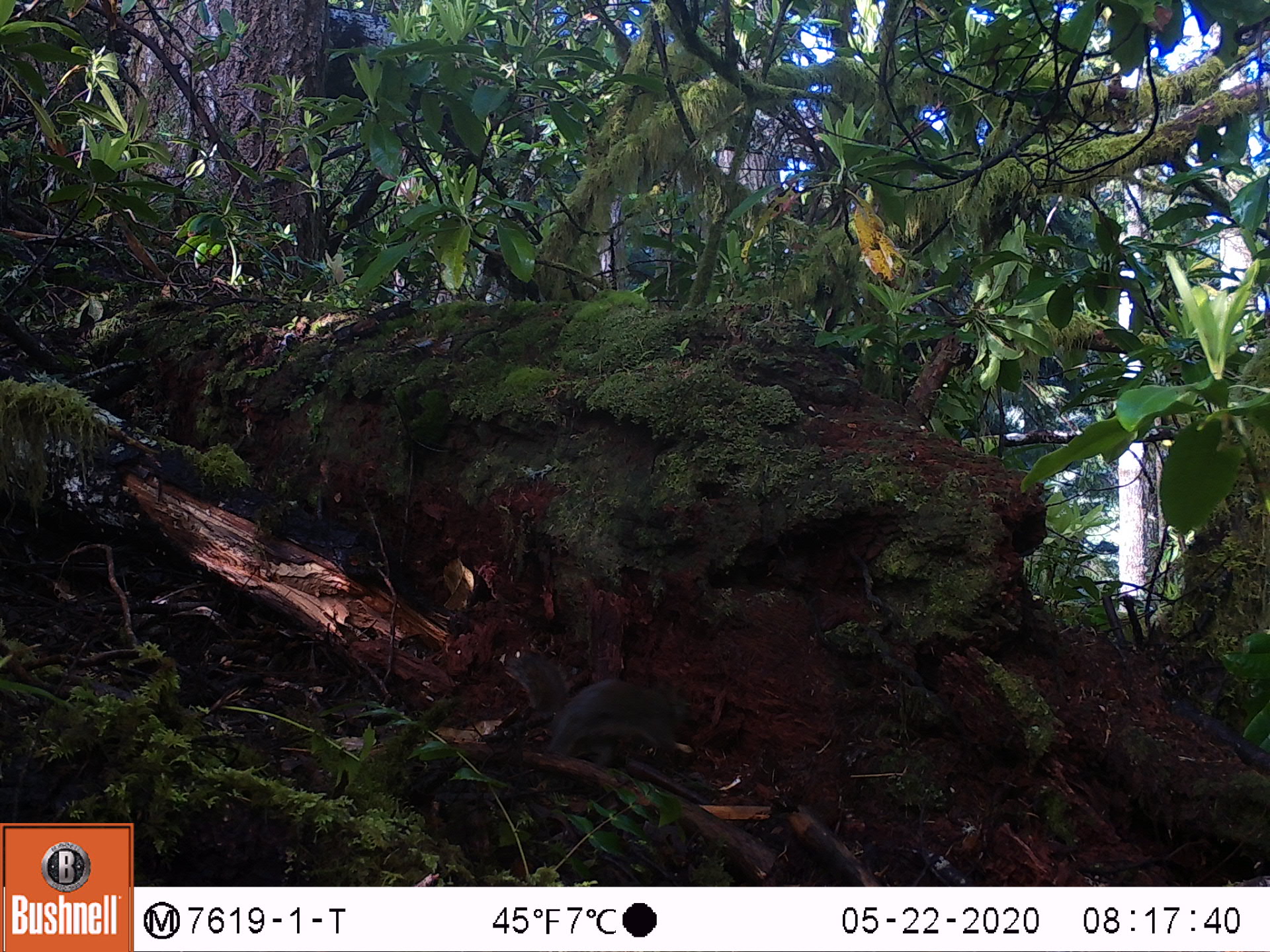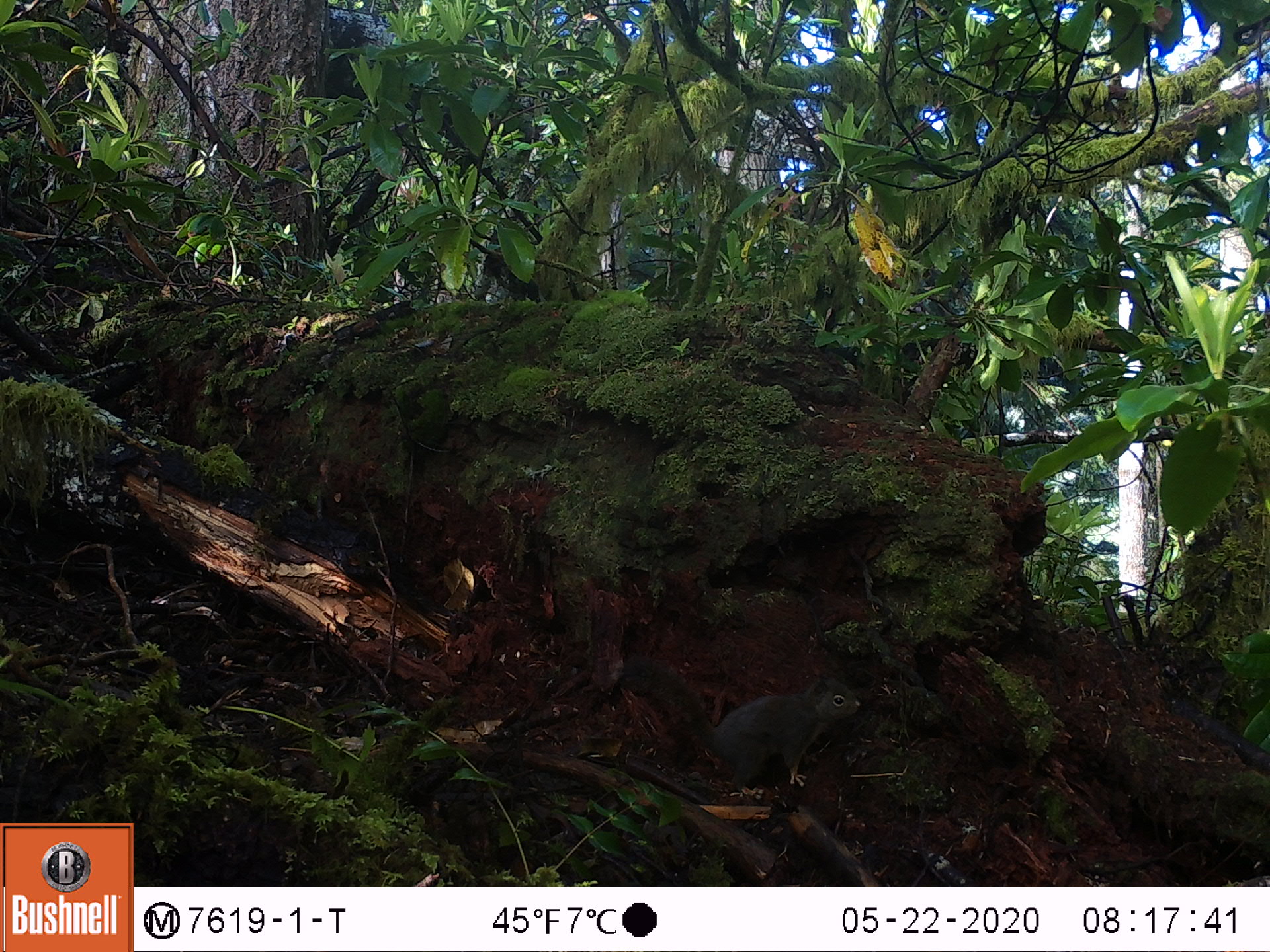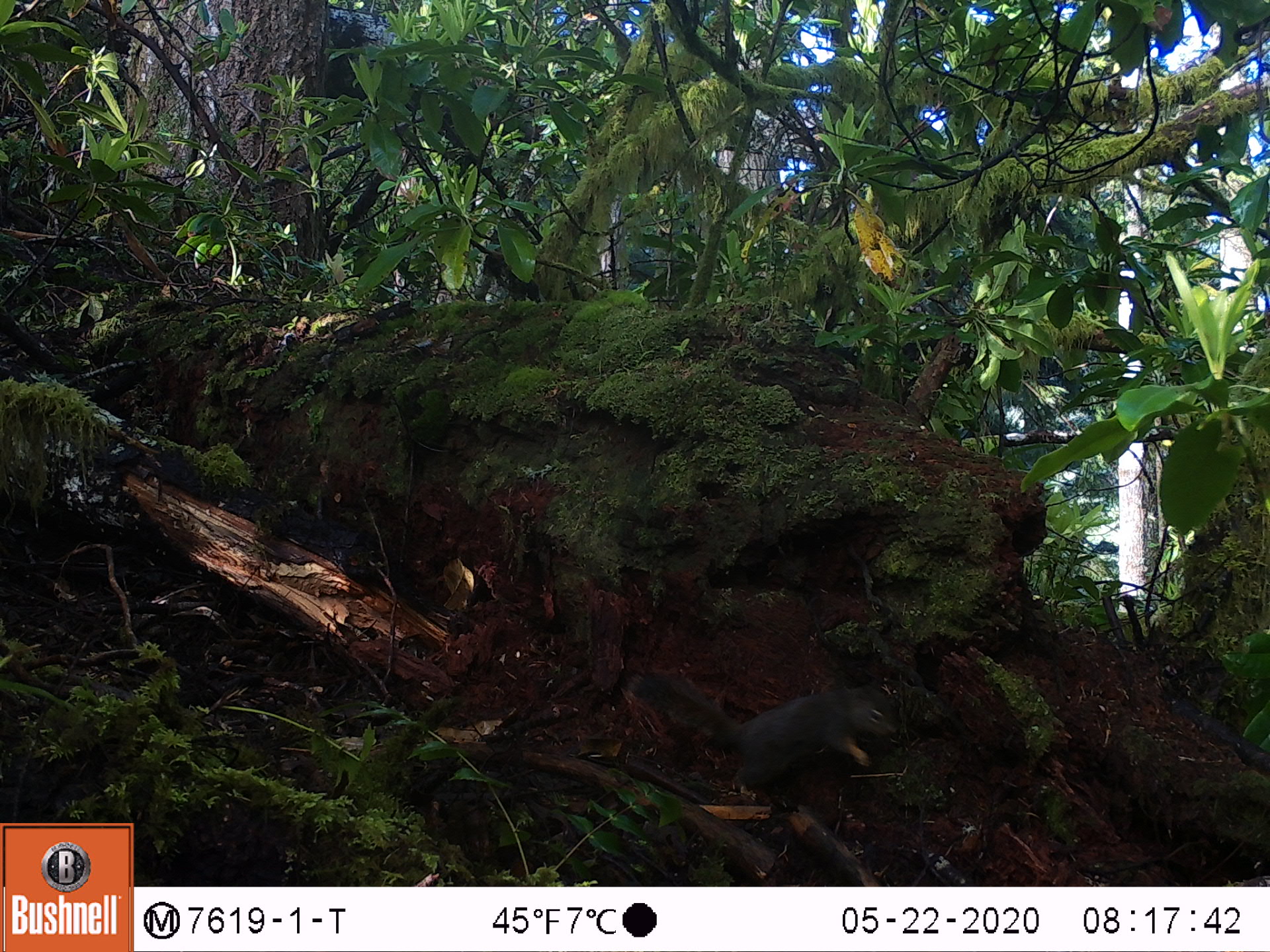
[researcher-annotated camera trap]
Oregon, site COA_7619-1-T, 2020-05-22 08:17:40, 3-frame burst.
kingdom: Animalia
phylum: Chordata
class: Mammalia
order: Rodentia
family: Sciuridae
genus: Tamiasciurus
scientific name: Tamiasciurus douglasii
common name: douglas squirrel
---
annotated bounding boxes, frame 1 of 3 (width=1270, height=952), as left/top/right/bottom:
douglas squirrel: 544/679/698/752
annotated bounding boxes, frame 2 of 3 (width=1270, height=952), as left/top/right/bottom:
douglas squirrel: 624/662/860/786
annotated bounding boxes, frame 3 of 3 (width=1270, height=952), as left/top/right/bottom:
douglas squirrel: 631/672/900/777